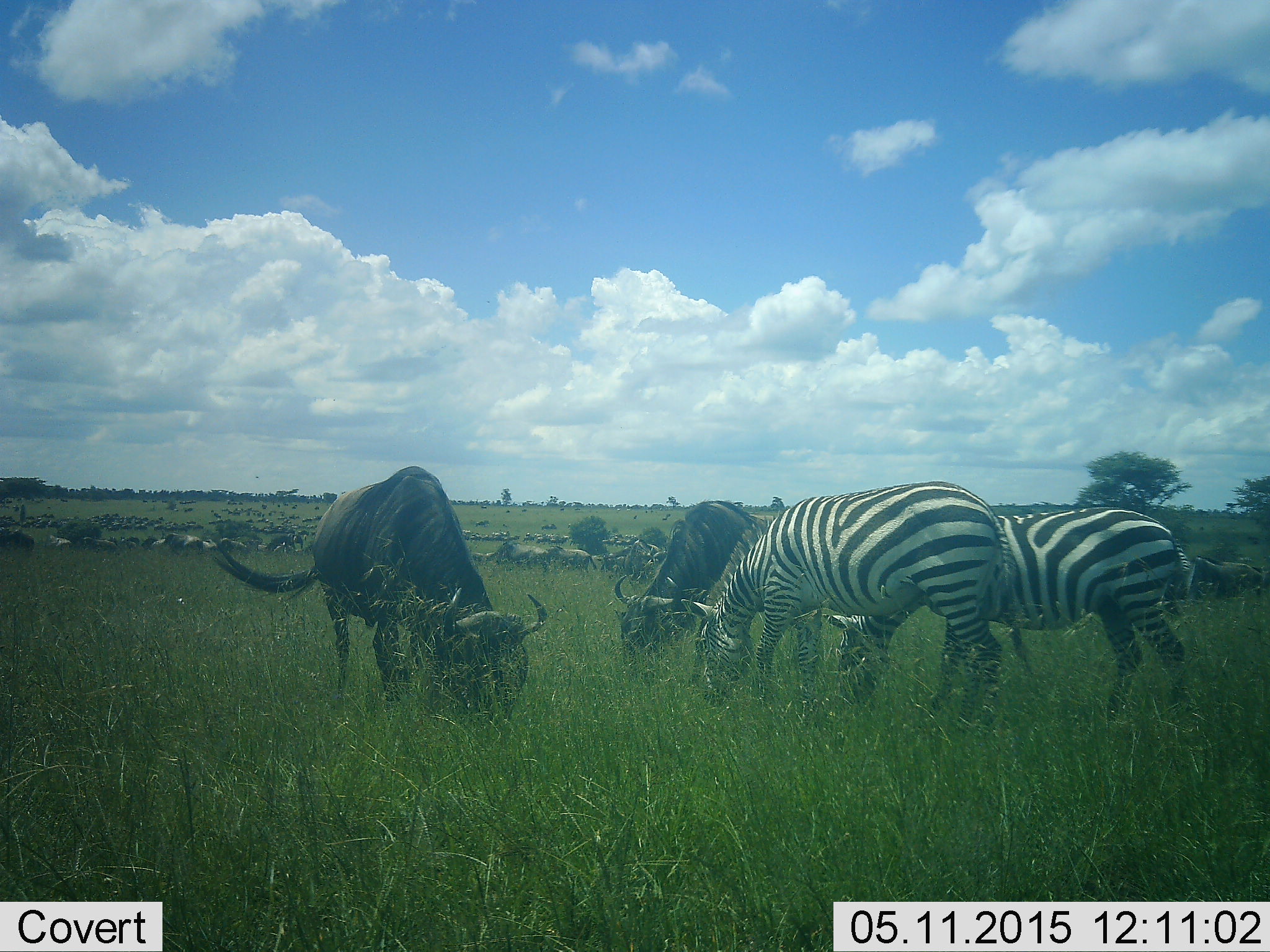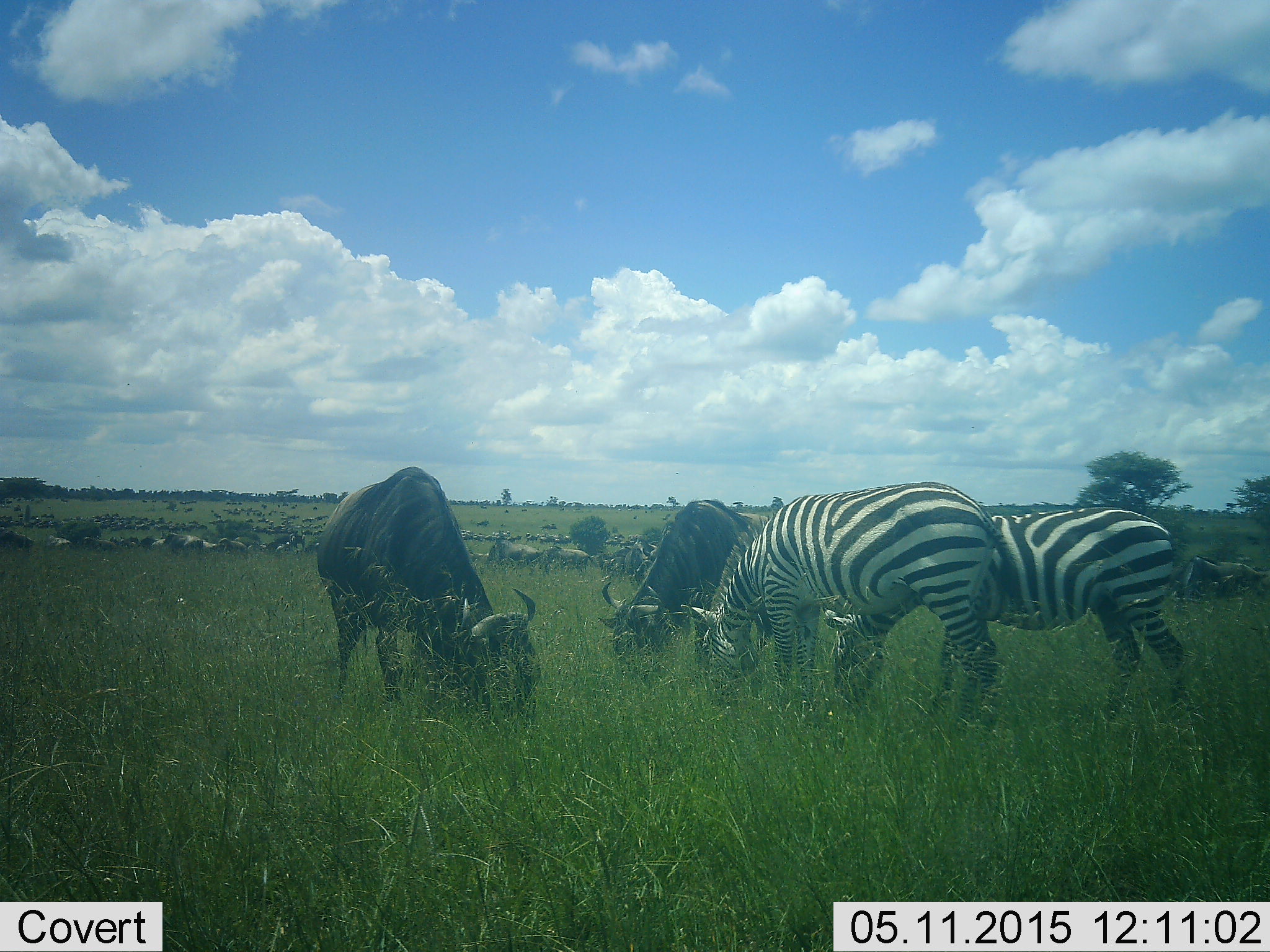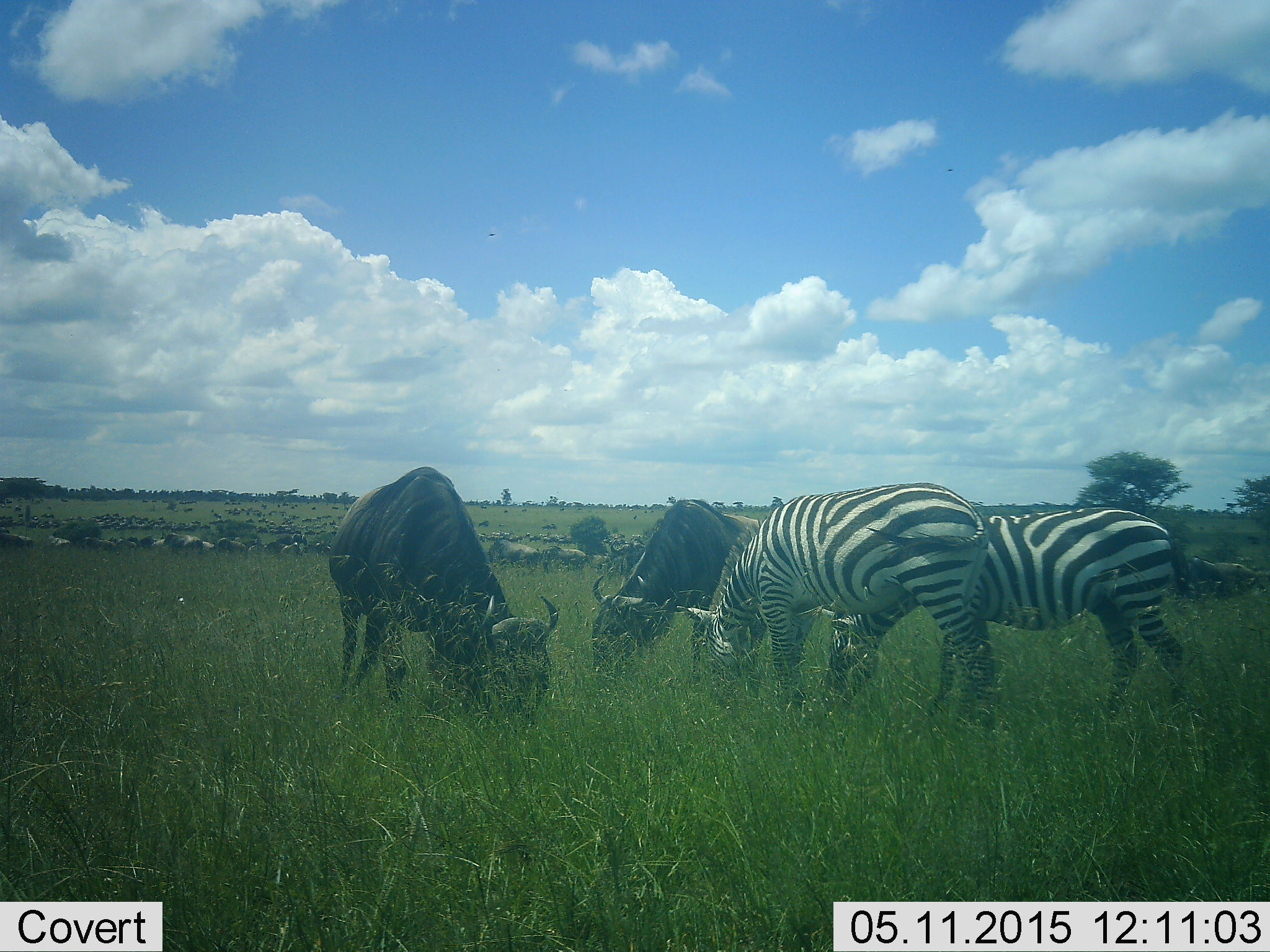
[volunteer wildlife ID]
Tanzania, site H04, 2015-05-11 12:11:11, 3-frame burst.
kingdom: Animalia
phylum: Chordata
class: Mammalia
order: Artiodactyla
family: Bovidae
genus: Connochaetes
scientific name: Connochaetes taurinus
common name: blue wildebeest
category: wildebeest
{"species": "wildebeest (blue wildebeest) (Connochaetes taurinus)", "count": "11-50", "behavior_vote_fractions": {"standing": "40%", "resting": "10%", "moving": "50%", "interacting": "10%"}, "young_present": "0%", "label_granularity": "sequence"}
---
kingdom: Animalia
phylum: Chordata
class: Mammalia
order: Perissodactyla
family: Equidae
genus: Equus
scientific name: Equus quagga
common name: plains zebra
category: zebra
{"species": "zebra (plains zebra) (Equus quagga)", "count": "2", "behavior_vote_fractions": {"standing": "40%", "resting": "0%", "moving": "0%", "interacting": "10%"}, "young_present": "0%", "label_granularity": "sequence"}